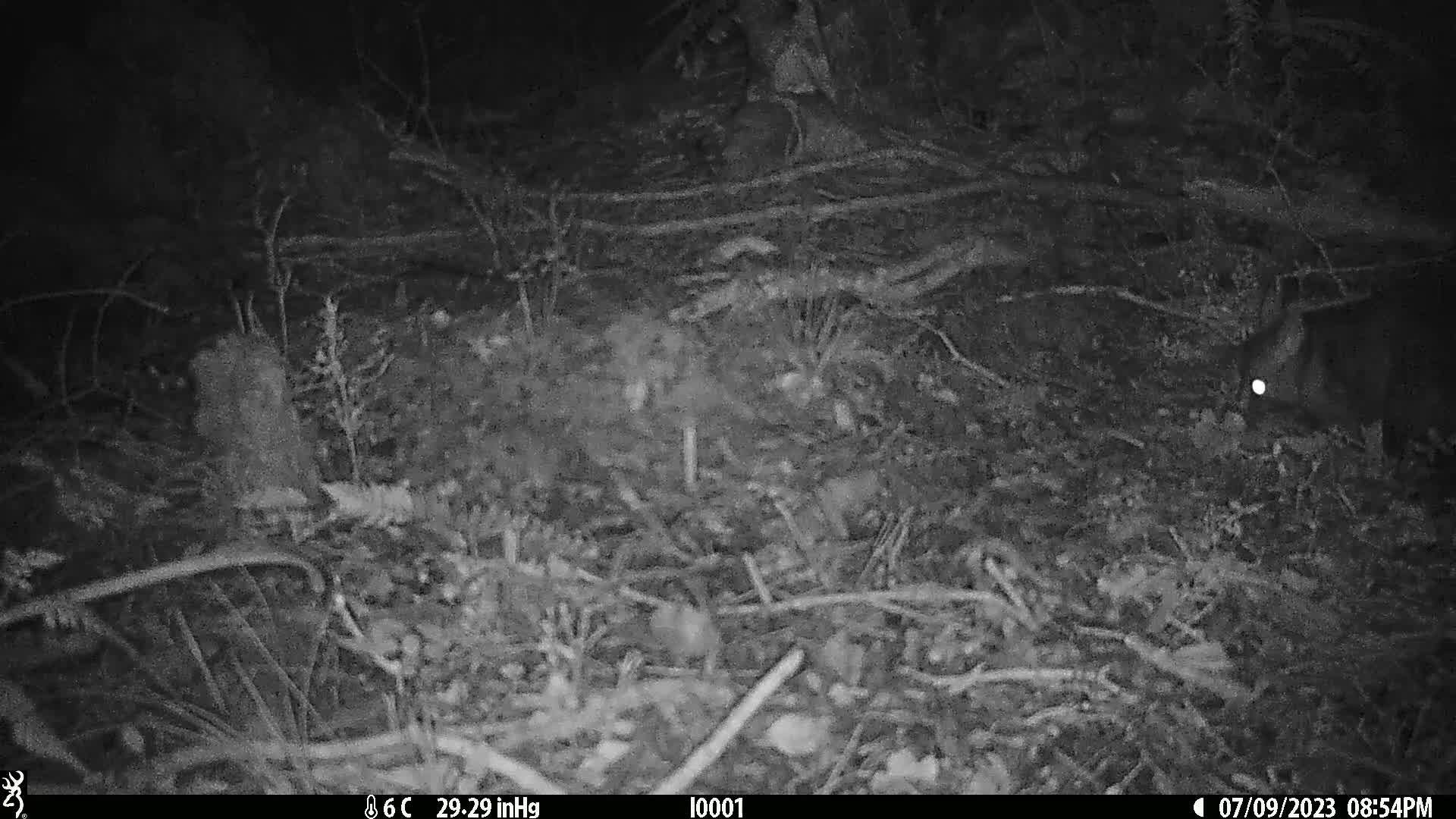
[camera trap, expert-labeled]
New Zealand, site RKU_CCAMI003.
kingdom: Animalia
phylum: Chordata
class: Mammalia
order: Diprotodontia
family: Phalangeridae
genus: Trichosurus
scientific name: Trichosurus vulpecula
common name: common brushtail possum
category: possum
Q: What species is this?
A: Possum (common brushtail possum) (Trichosurus vulpecula).